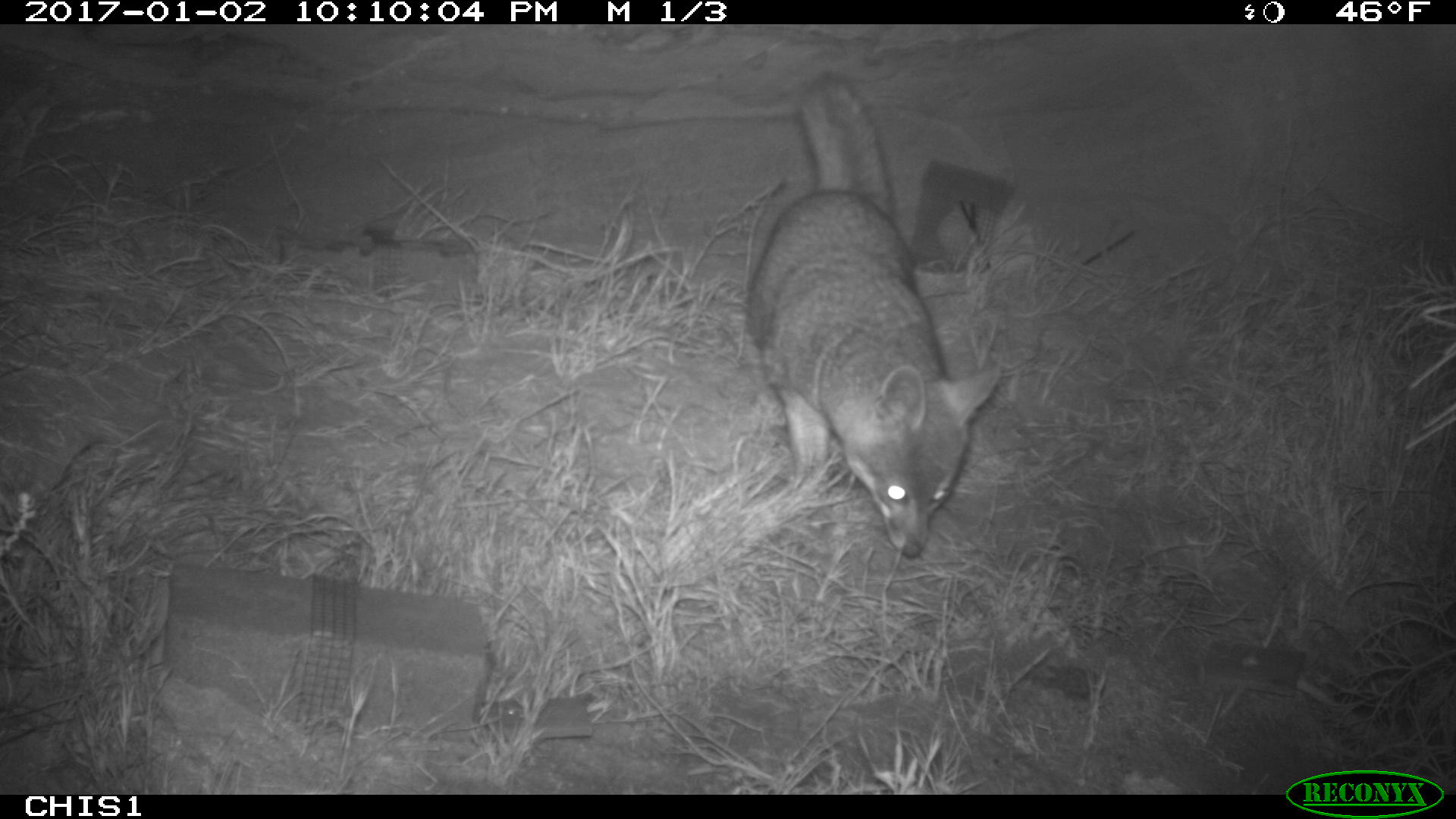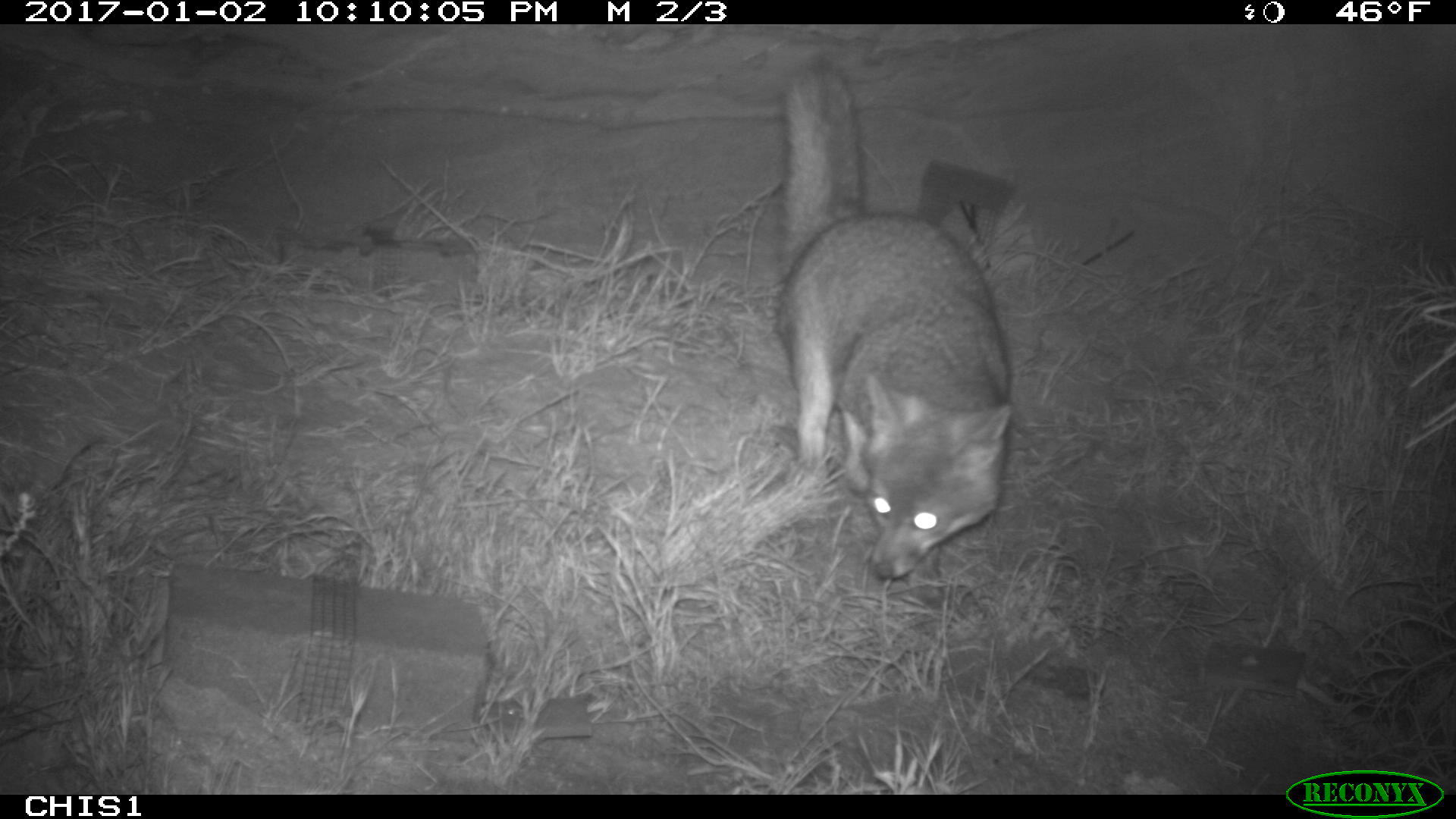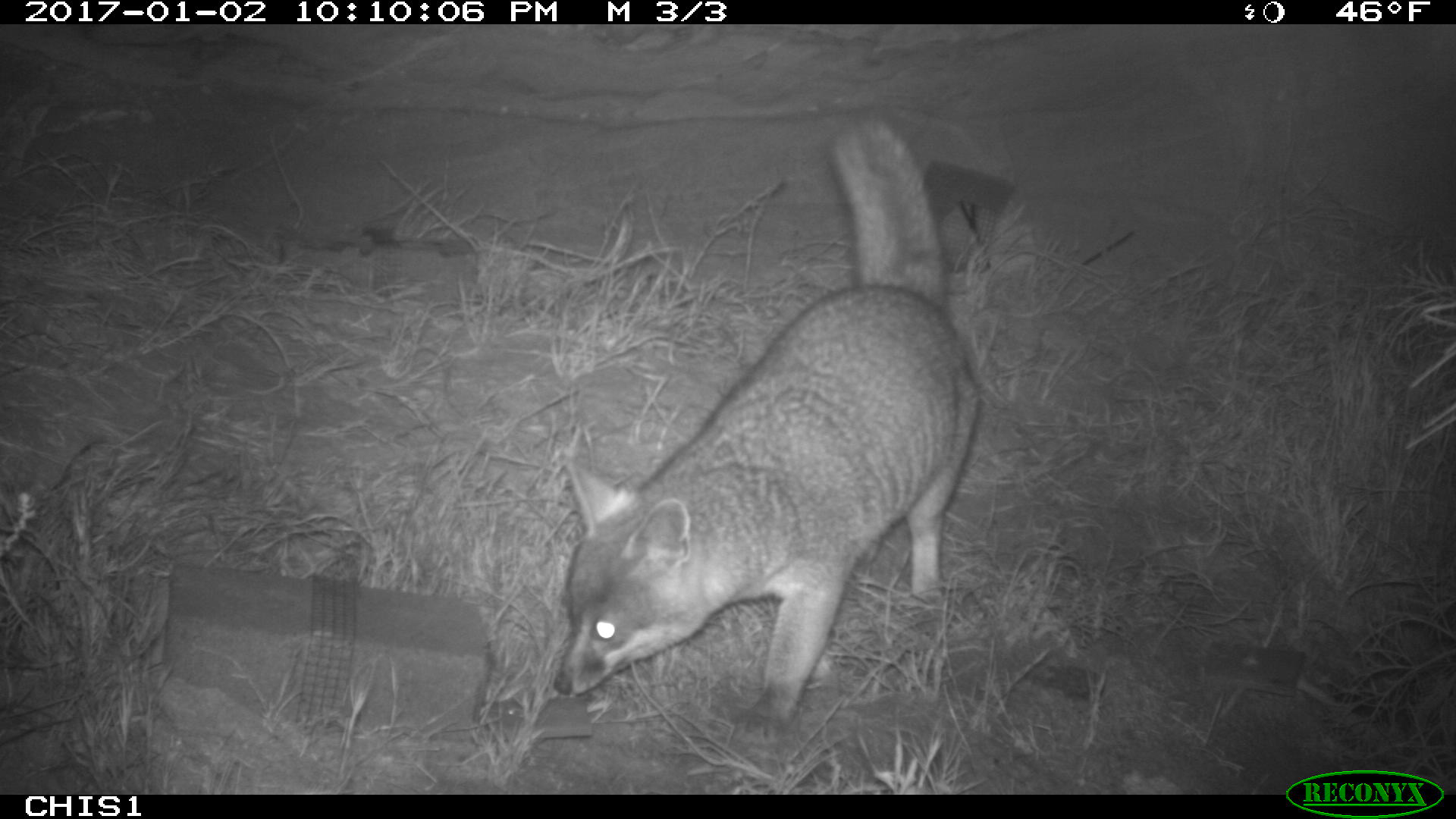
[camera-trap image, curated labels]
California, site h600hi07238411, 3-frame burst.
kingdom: Animalia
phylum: Chordata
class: Mammalia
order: Carnivora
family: Canidae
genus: Urocyon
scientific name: Urocyon littoralis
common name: island fox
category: fox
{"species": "fox (island fox) (Urocyon littoralis)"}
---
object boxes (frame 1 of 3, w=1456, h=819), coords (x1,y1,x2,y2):
fox: (744,69,1003,559)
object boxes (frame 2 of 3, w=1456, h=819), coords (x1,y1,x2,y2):
fox: (768,55,1013,581)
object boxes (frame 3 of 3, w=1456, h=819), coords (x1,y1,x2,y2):
fox: (554,121,977,741)